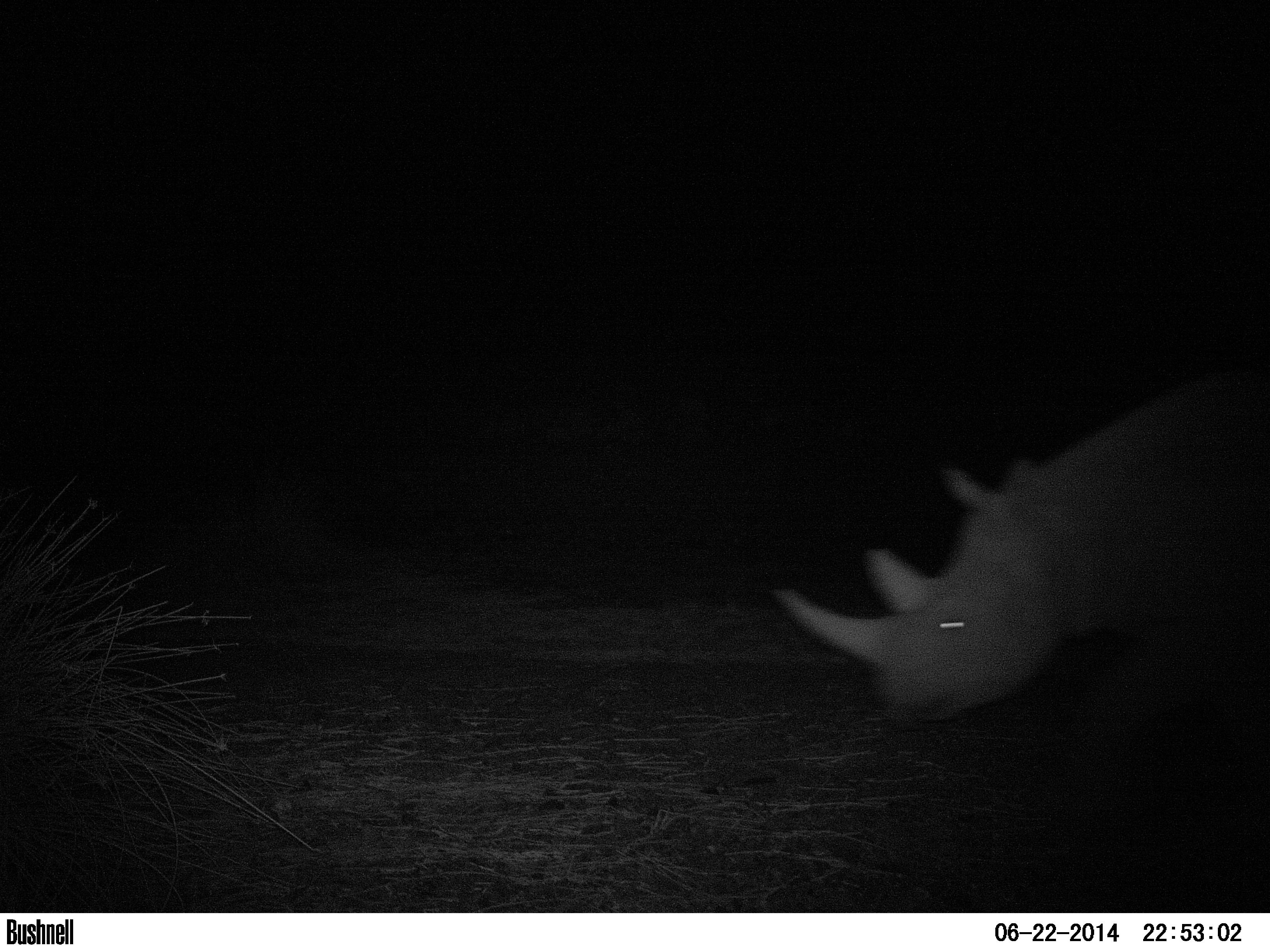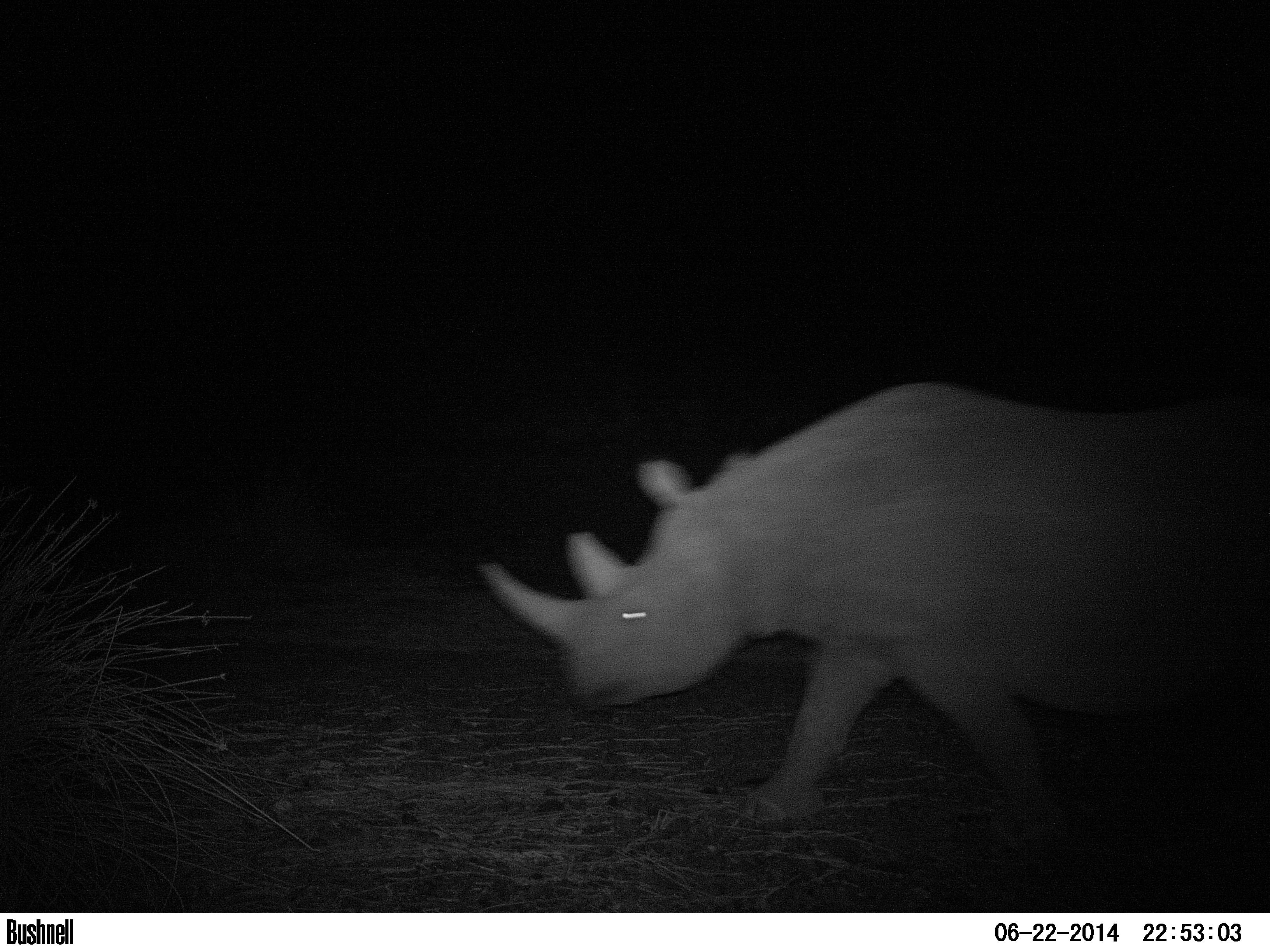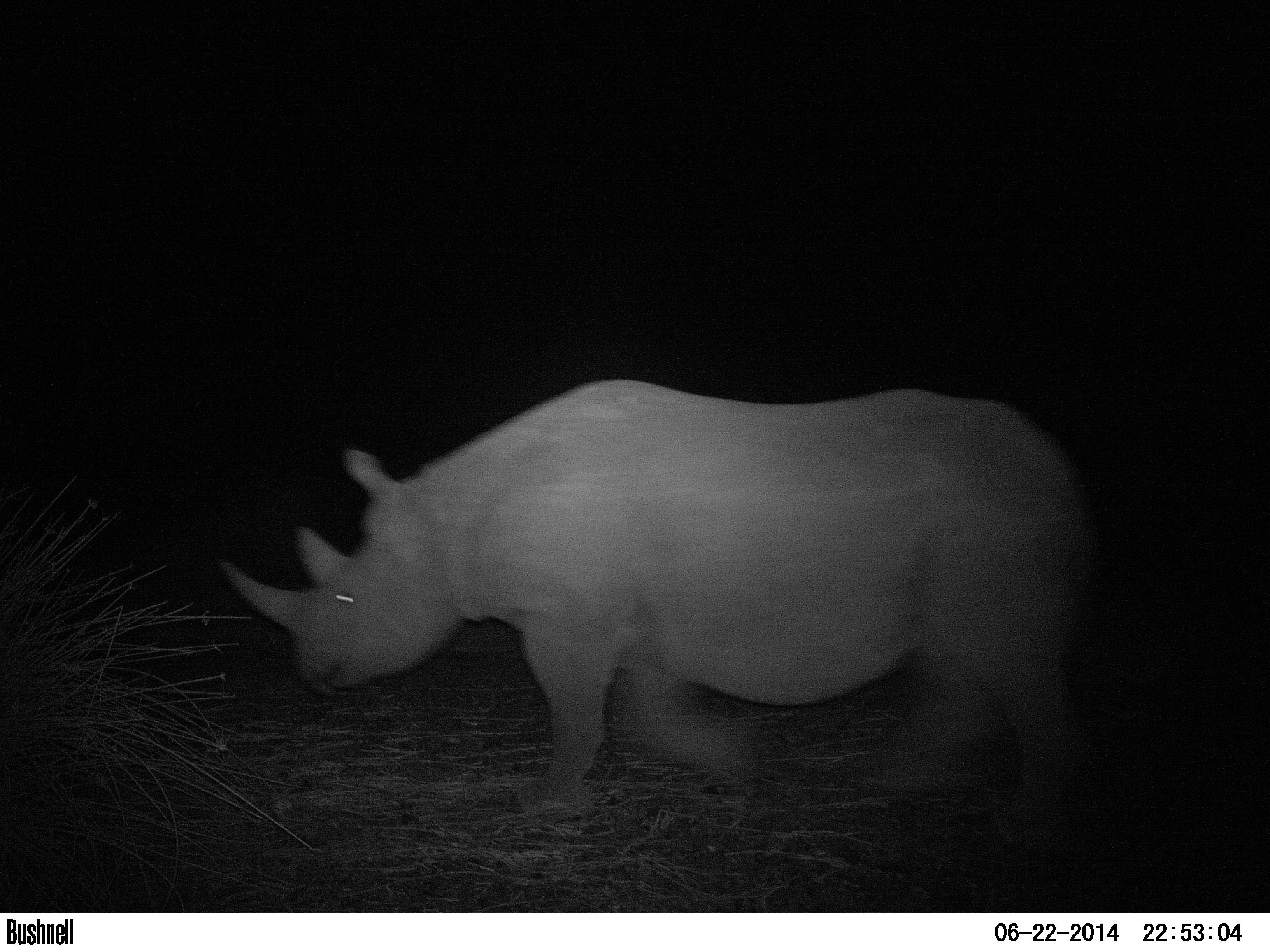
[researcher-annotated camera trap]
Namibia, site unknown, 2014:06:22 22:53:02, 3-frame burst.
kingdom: Animalia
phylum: Chordata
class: Mammalia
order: Perissodactyla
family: Rhinocerotidae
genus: Diceros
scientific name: Diceros bicornis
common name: black rhinoceros